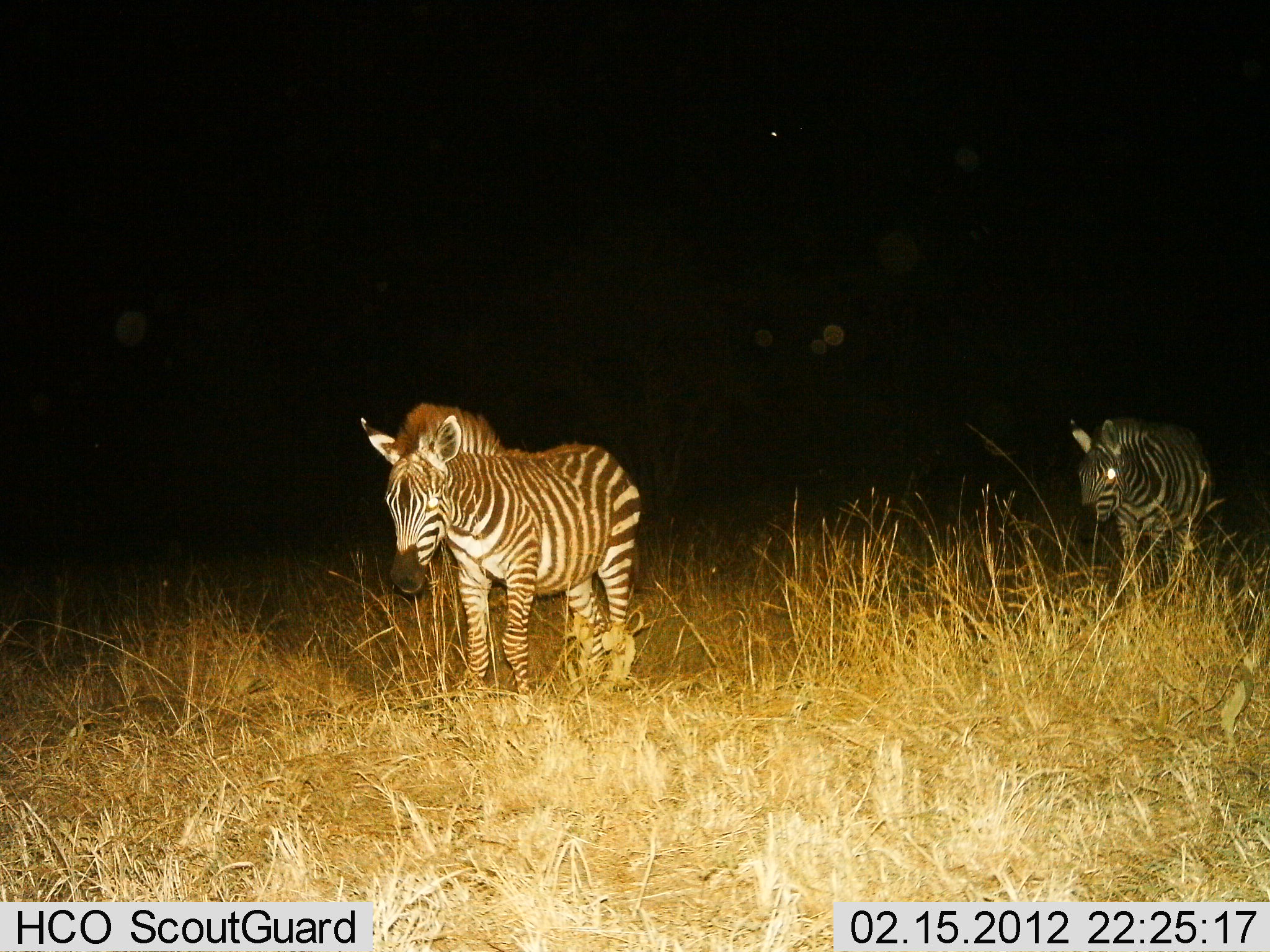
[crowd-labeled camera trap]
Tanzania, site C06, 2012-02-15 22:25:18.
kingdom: Animalia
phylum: Chordata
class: Mammalia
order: Perissodactyla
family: Equidae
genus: Equus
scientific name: Equus quagga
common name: plains zebra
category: zebra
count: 2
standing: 47%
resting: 0%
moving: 65%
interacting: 0%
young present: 6%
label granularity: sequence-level